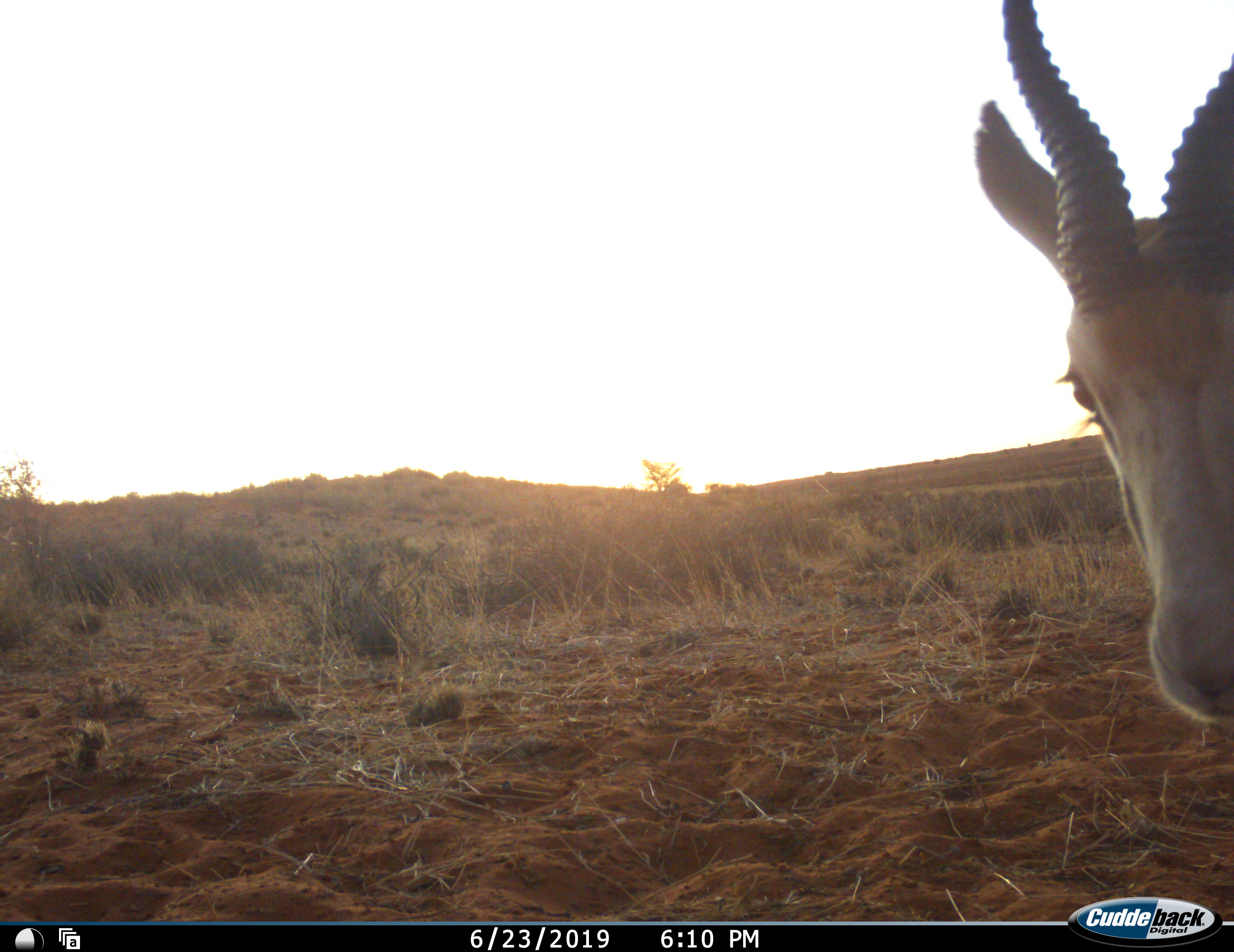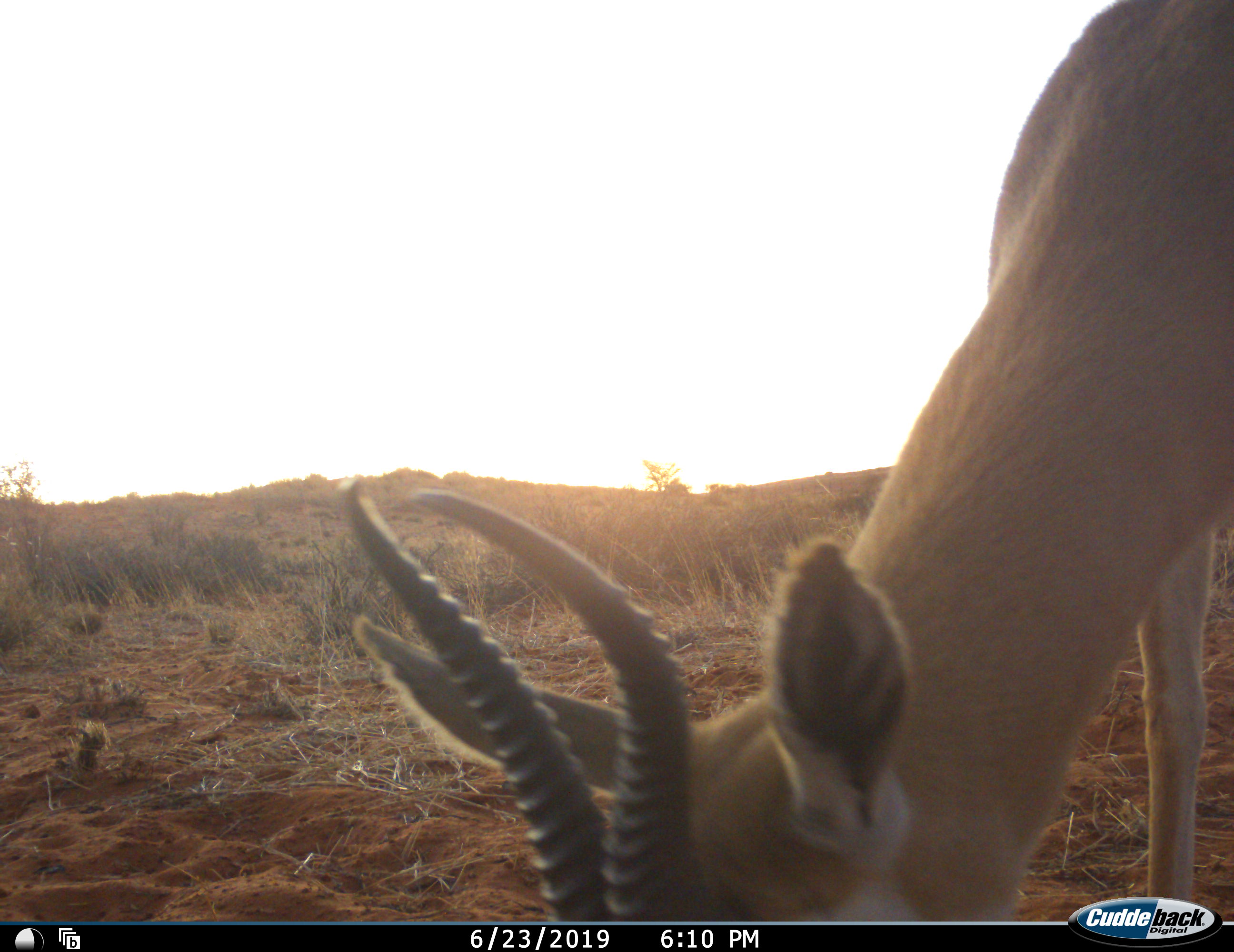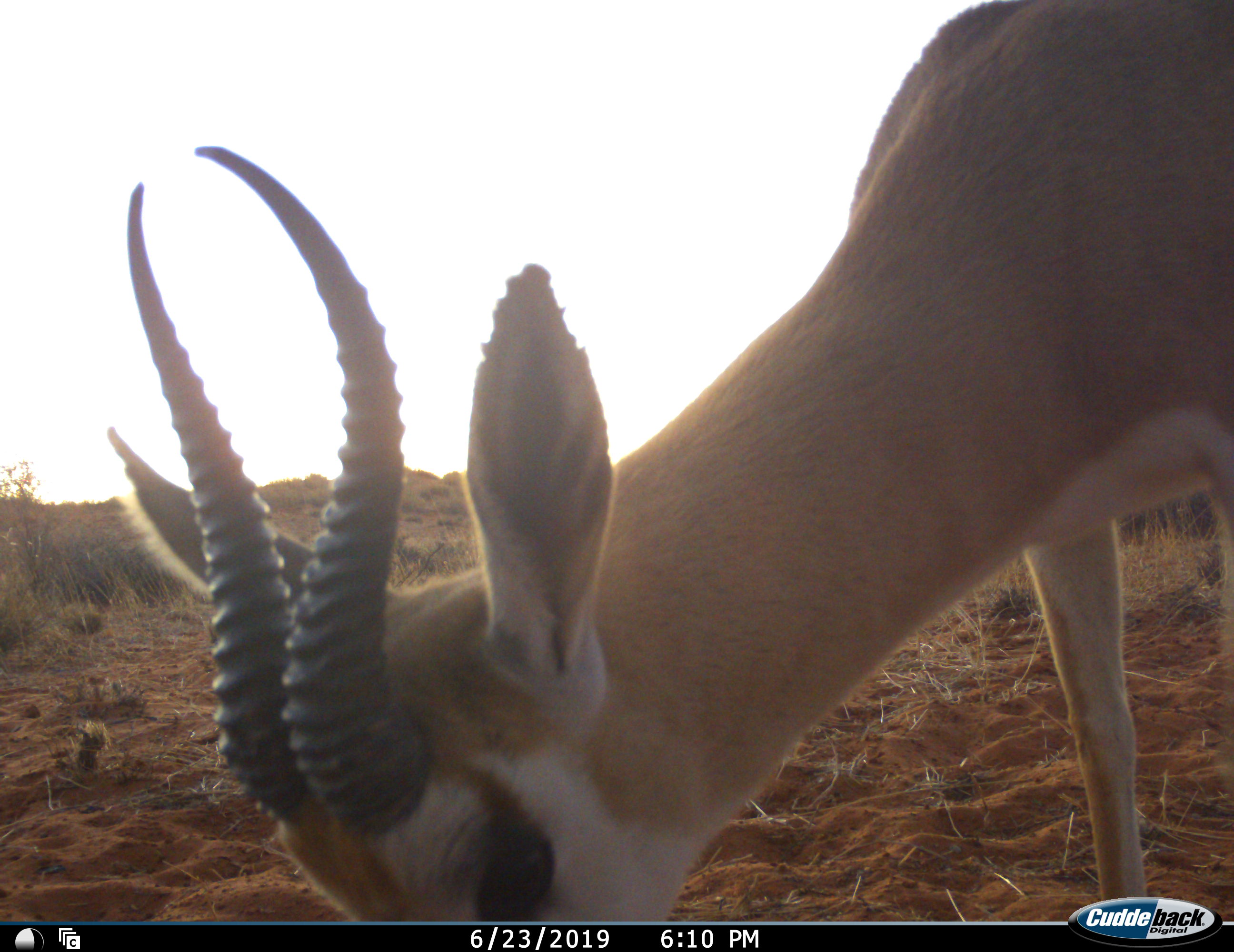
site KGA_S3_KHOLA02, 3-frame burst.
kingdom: Animalia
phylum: Chordata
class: Mammalia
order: Artiodactyla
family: Bovidae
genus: Antidorcas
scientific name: Antidorcas marsupialis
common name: springbok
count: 1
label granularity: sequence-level